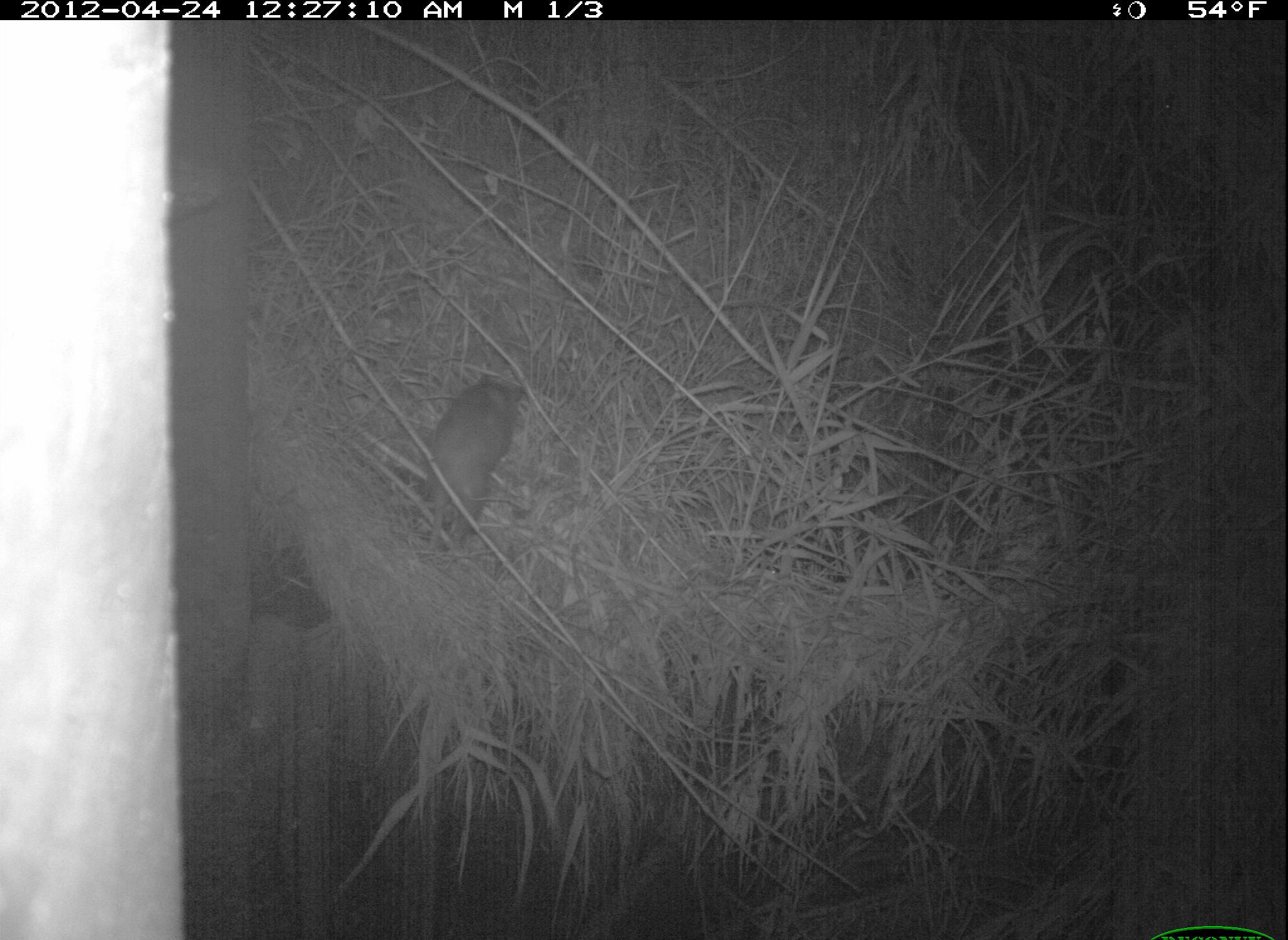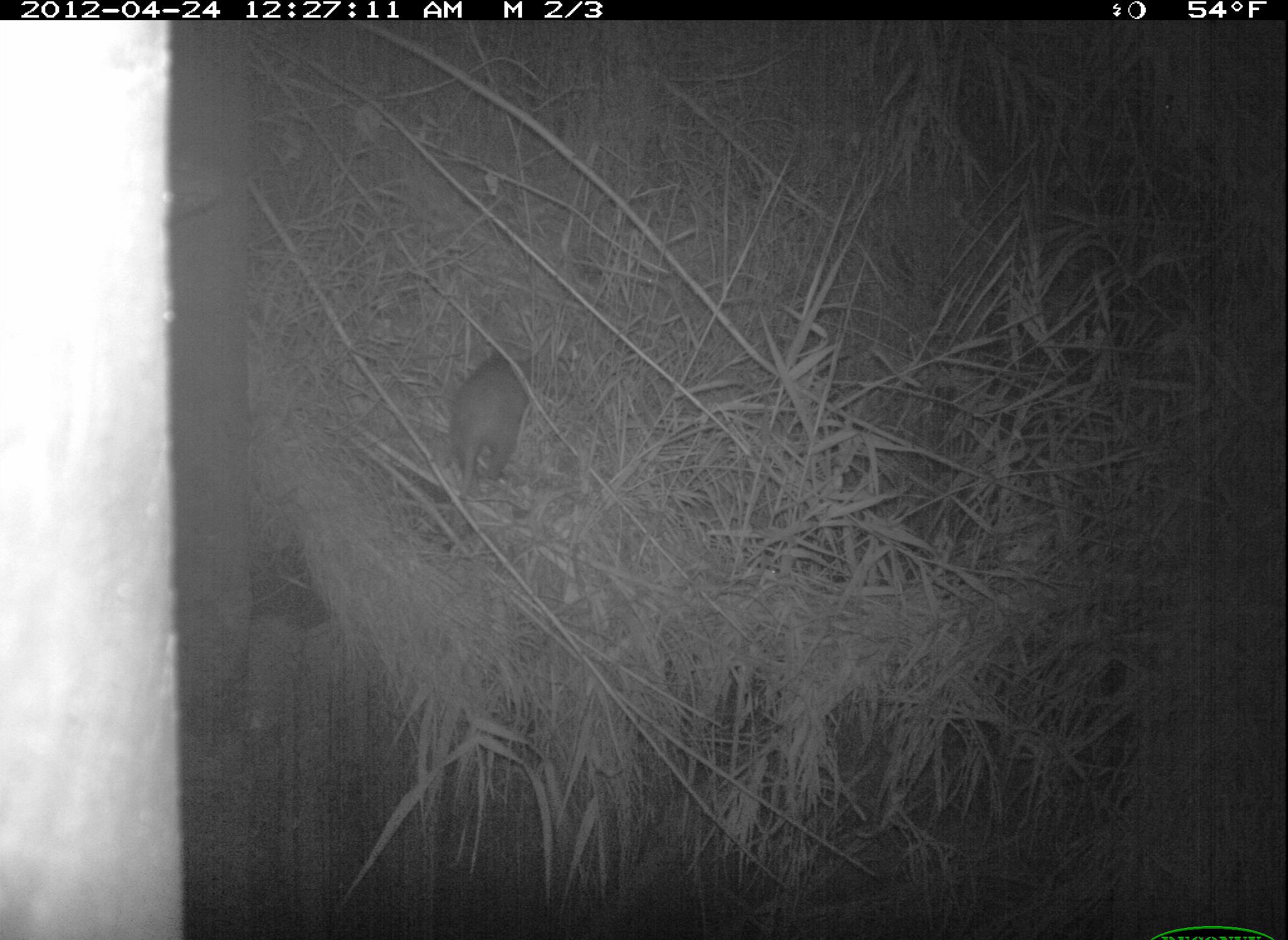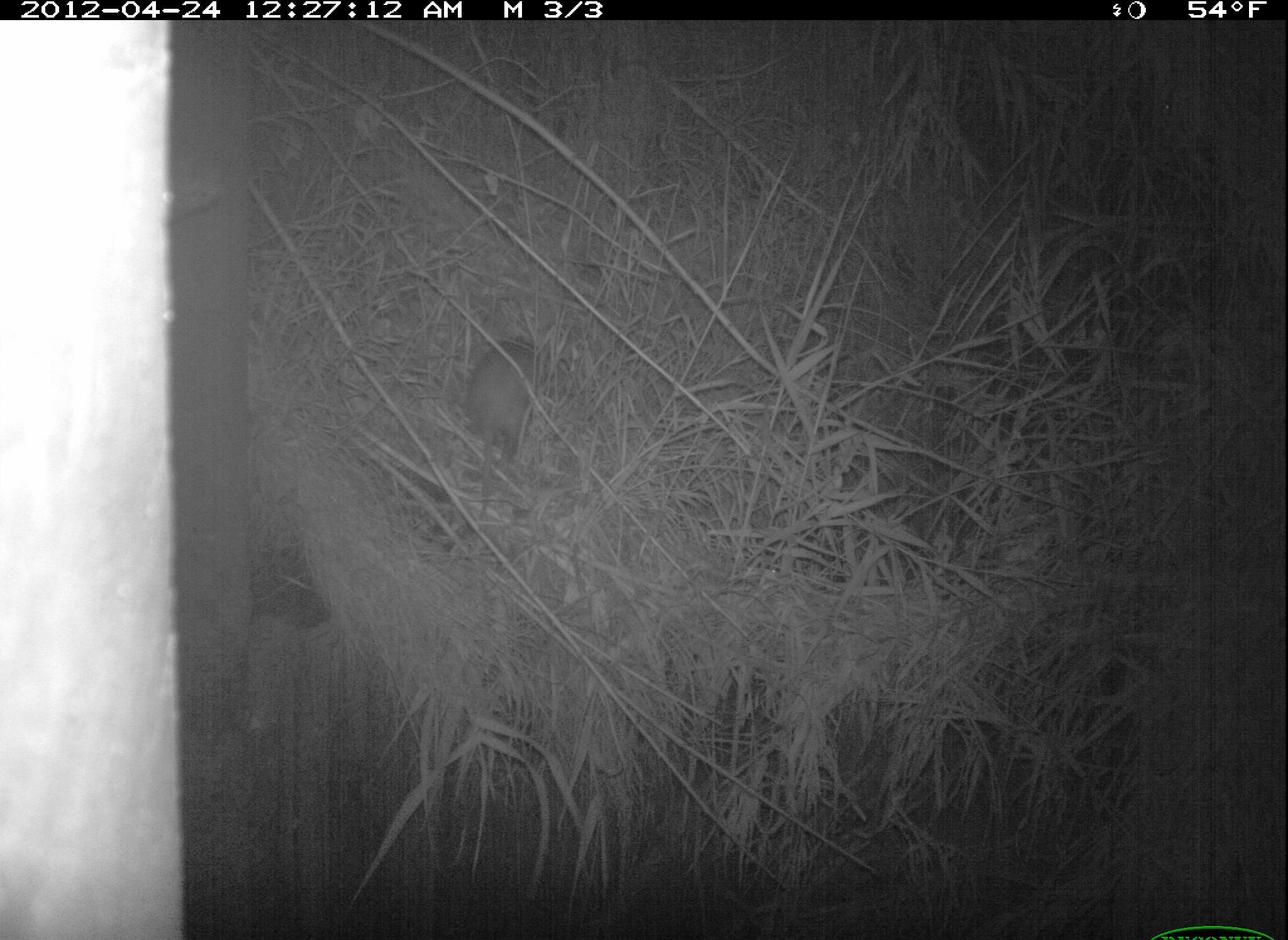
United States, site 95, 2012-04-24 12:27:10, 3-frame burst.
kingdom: Animalia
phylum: Chordata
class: Mammalia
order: Didelphimorphia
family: Didelphidae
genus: Didelphis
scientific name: Didelphis virginiana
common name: virginia opossum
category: opossum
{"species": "opossum (virginia opossum) (Didelphis virginiana)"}